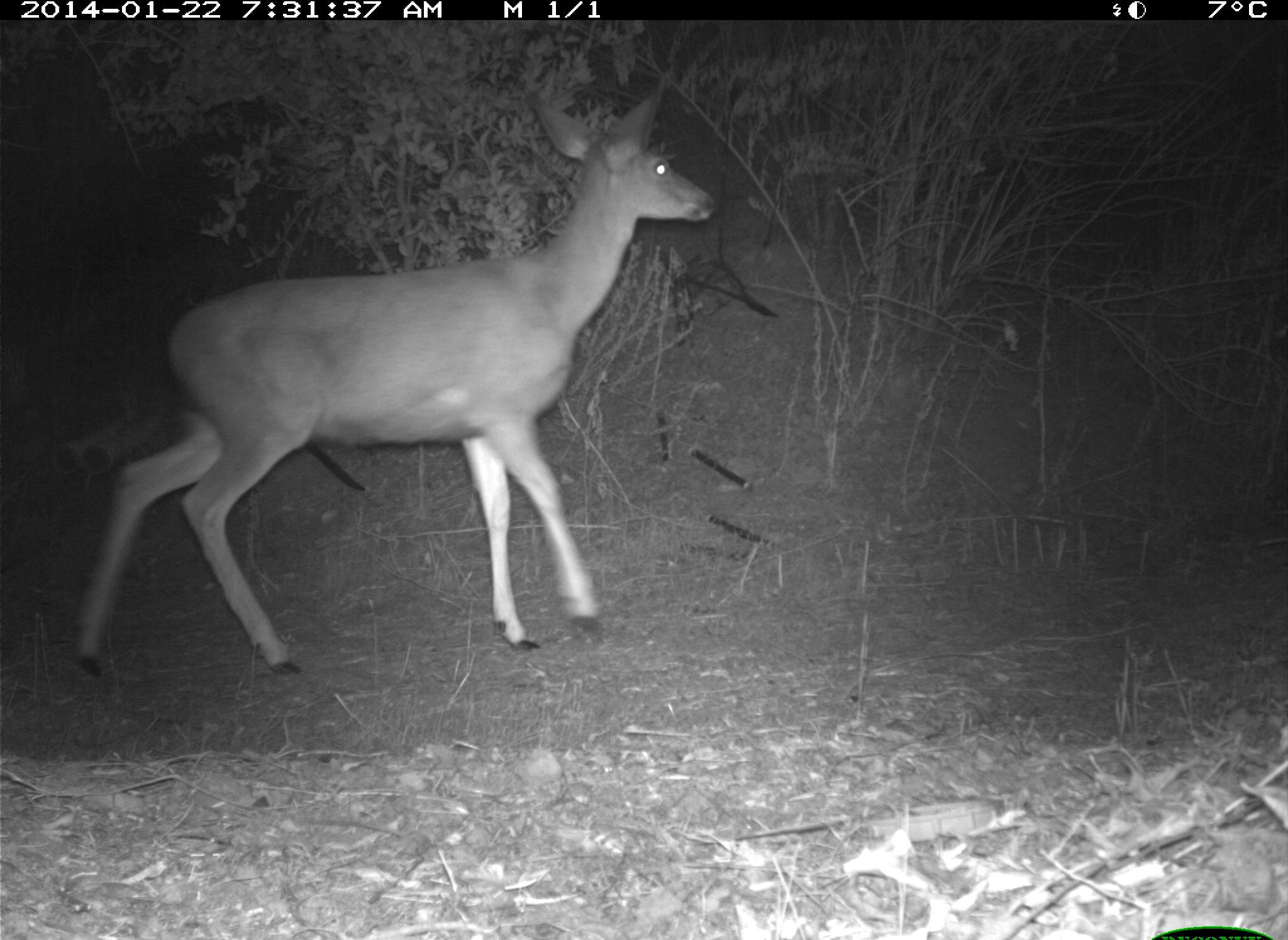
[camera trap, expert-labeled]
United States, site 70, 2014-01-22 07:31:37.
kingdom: Animalia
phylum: Chordata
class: Mammalia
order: Artiodactyla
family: Cervidae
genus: Odocoileus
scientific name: Odocoileus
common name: deer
Deer (Odocoileus).